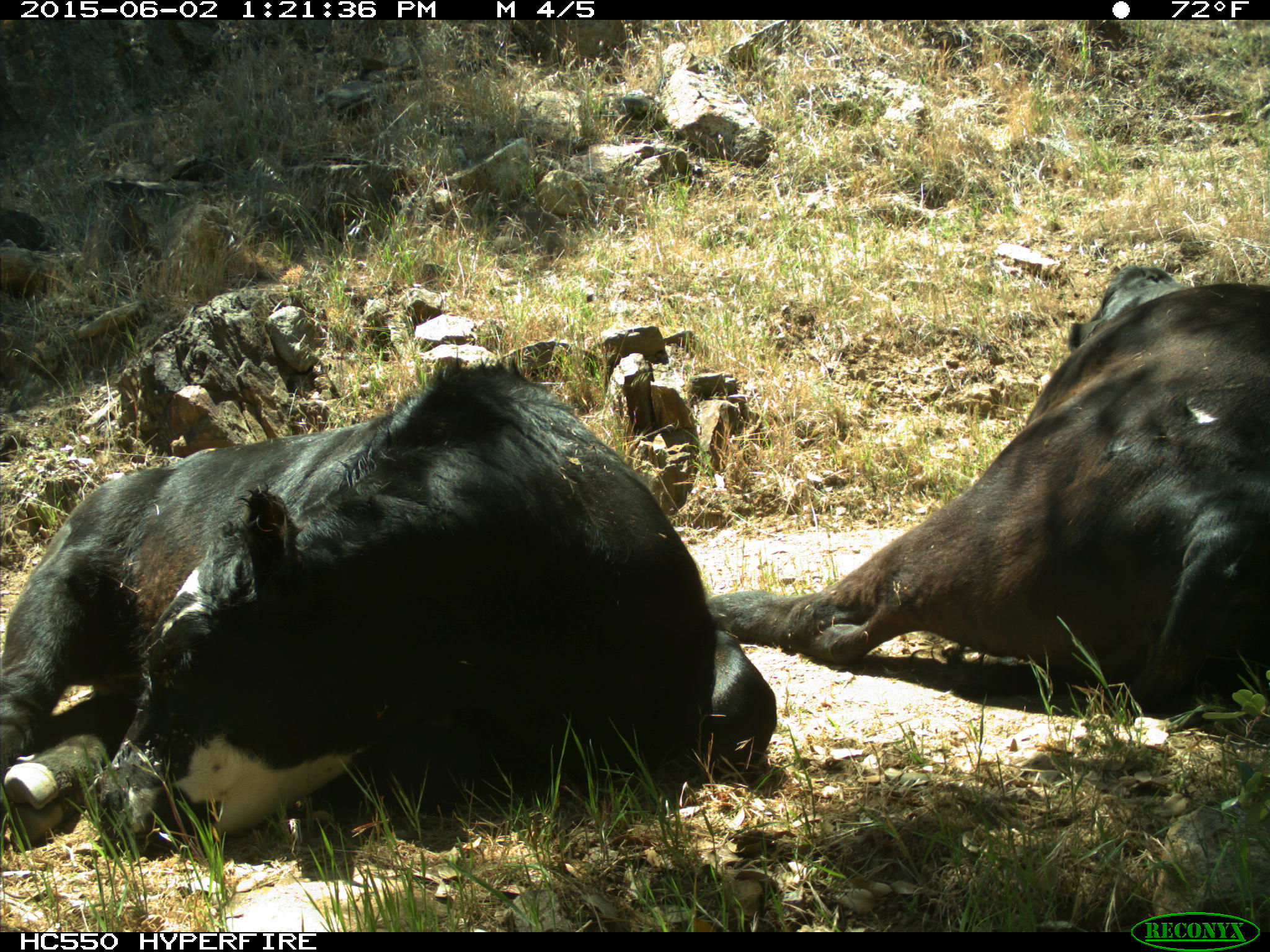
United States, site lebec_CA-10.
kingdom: Animalia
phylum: Chordata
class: Mammalia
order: Artiodactyla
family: Bovidae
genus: Bos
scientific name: Bos taurus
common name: domestic cow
Bos taurus (domestic cow).